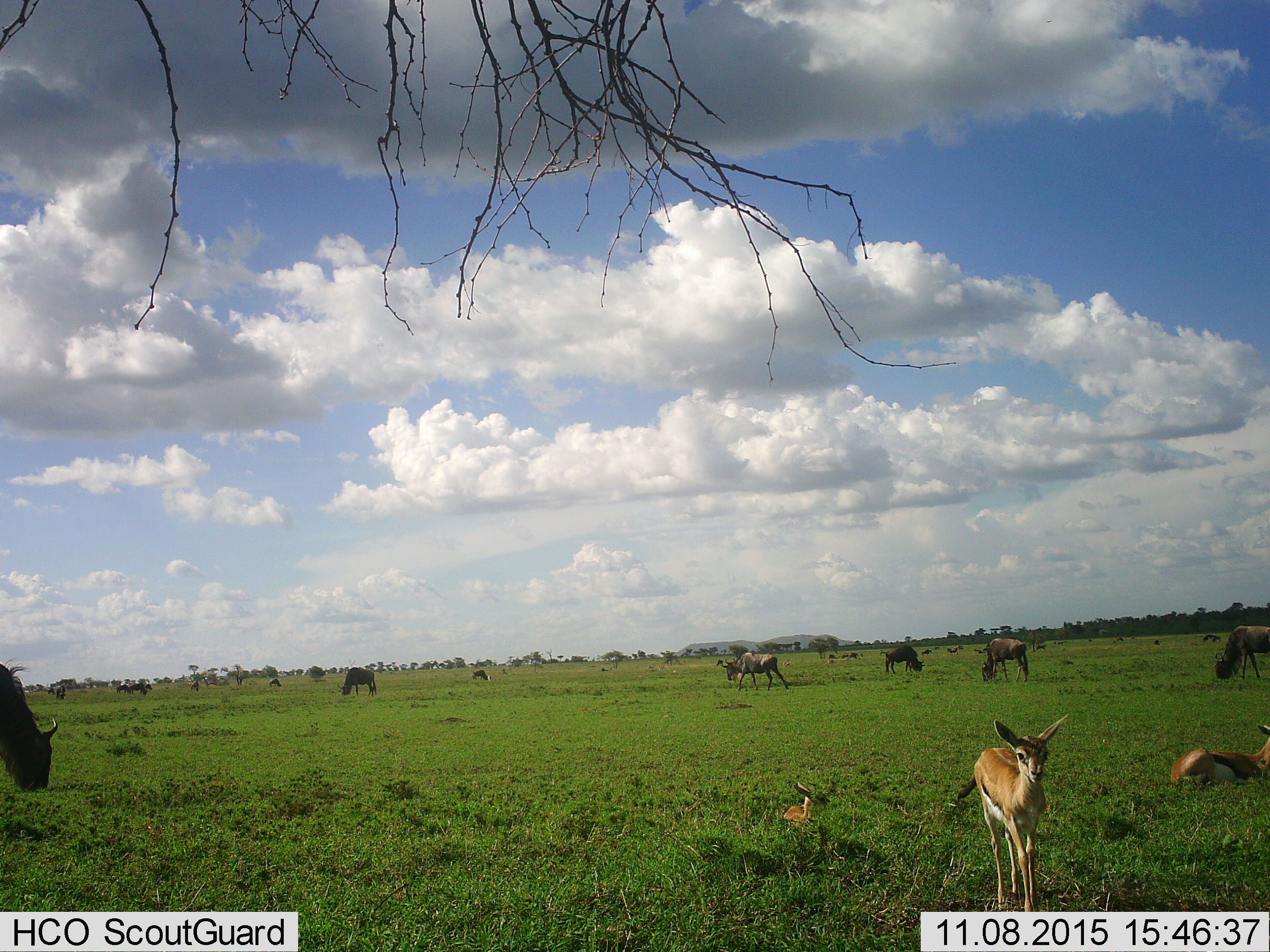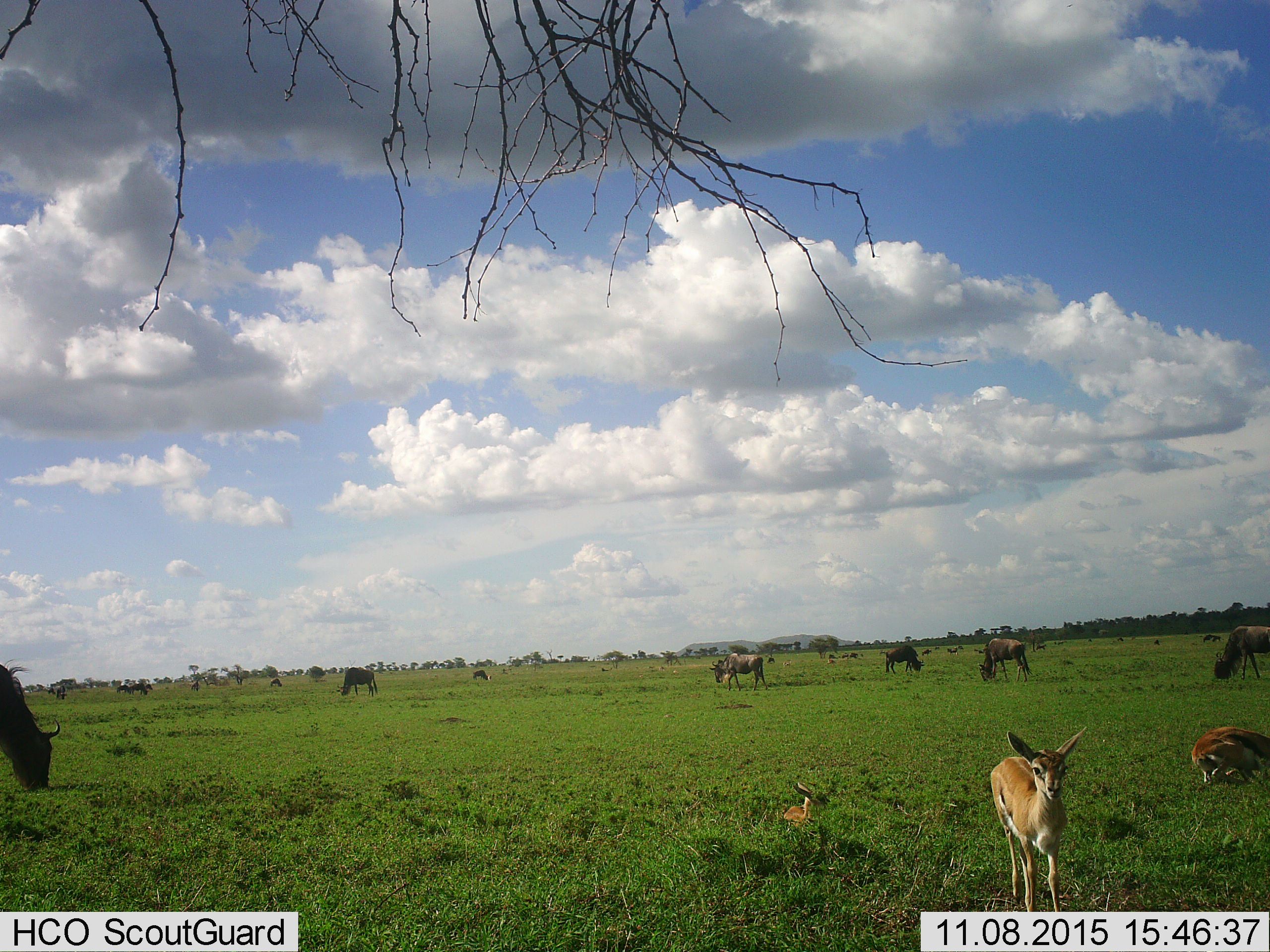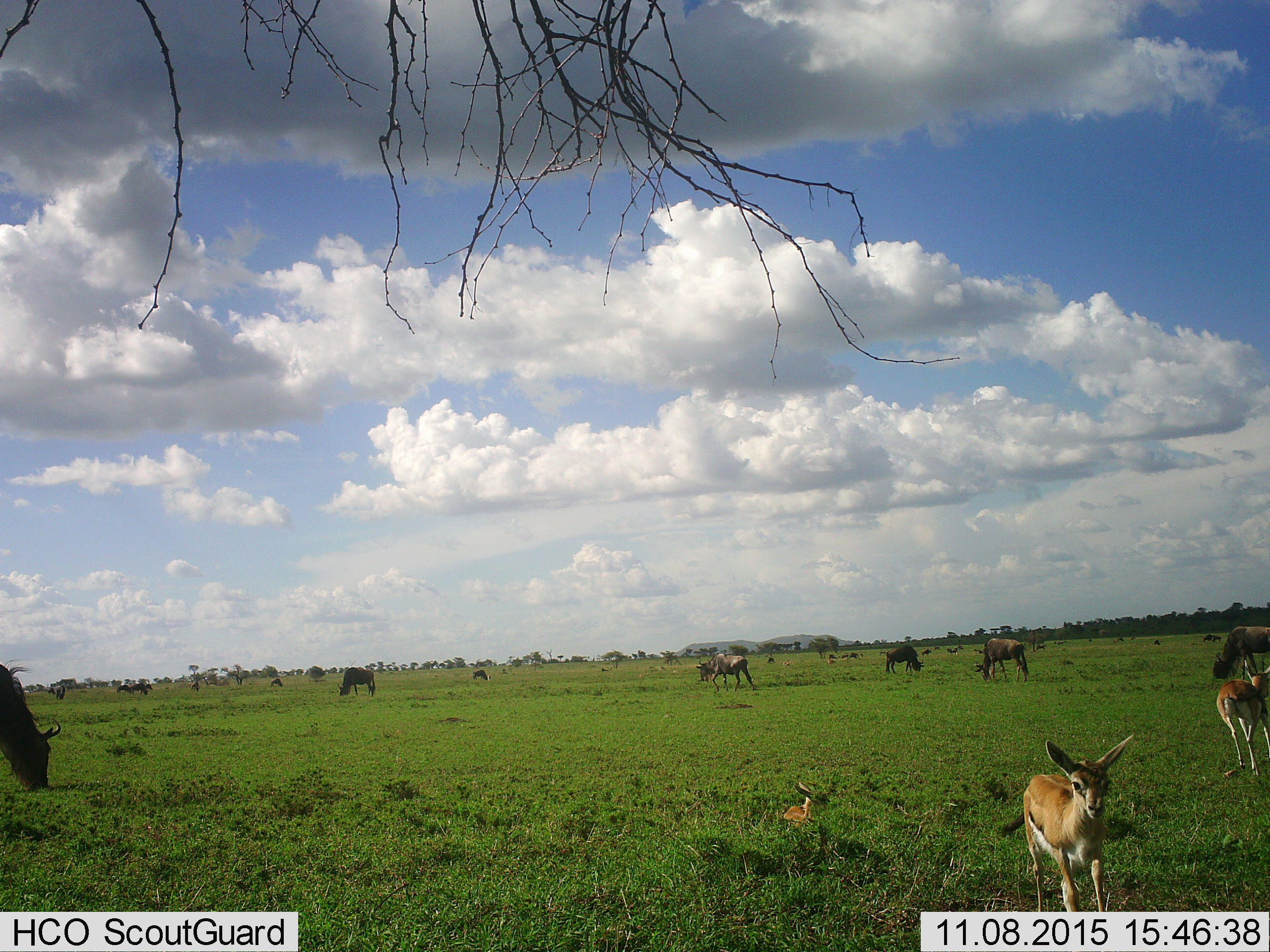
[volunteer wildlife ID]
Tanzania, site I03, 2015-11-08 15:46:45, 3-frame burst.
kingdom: Animalia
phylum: Chordata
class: Mammalia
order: Artiodactyla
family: Bovidae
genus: Eudorcas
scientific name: Eudorcas thomsonii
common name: thomson's gazelle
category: gazellethomsons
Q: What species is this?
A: Gazellethomsons (thomson's gazelle) (Eudorcas thomsonii).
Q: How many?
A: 3.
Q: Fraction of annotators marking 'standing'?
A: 100%.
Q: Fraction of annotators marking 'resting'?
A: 86%.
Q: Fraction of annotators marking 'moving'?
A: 14%.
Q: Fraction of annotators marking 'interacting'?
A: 14%.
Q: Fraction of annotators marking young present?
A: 86%.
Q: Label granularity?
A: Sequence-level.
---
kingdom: Animalia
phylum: Chordata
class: Mammalia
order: Artiodactyla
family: Bovidae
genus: Connochaetes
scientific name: Connochaetes taurinus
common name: blue wildebeest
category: wildebeest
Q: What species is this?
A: Wildebeest (blue wildebeest) (Connochaetes taurinus).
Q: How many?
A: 11-50.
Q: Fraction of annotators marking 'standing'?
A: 38%.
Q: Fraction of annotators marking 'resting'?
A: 0%.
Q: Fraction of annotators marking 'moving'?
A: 38%.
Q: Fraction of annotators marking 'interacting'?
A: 0%.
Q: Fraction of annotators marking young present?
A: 0%.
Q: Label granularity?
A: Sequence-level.